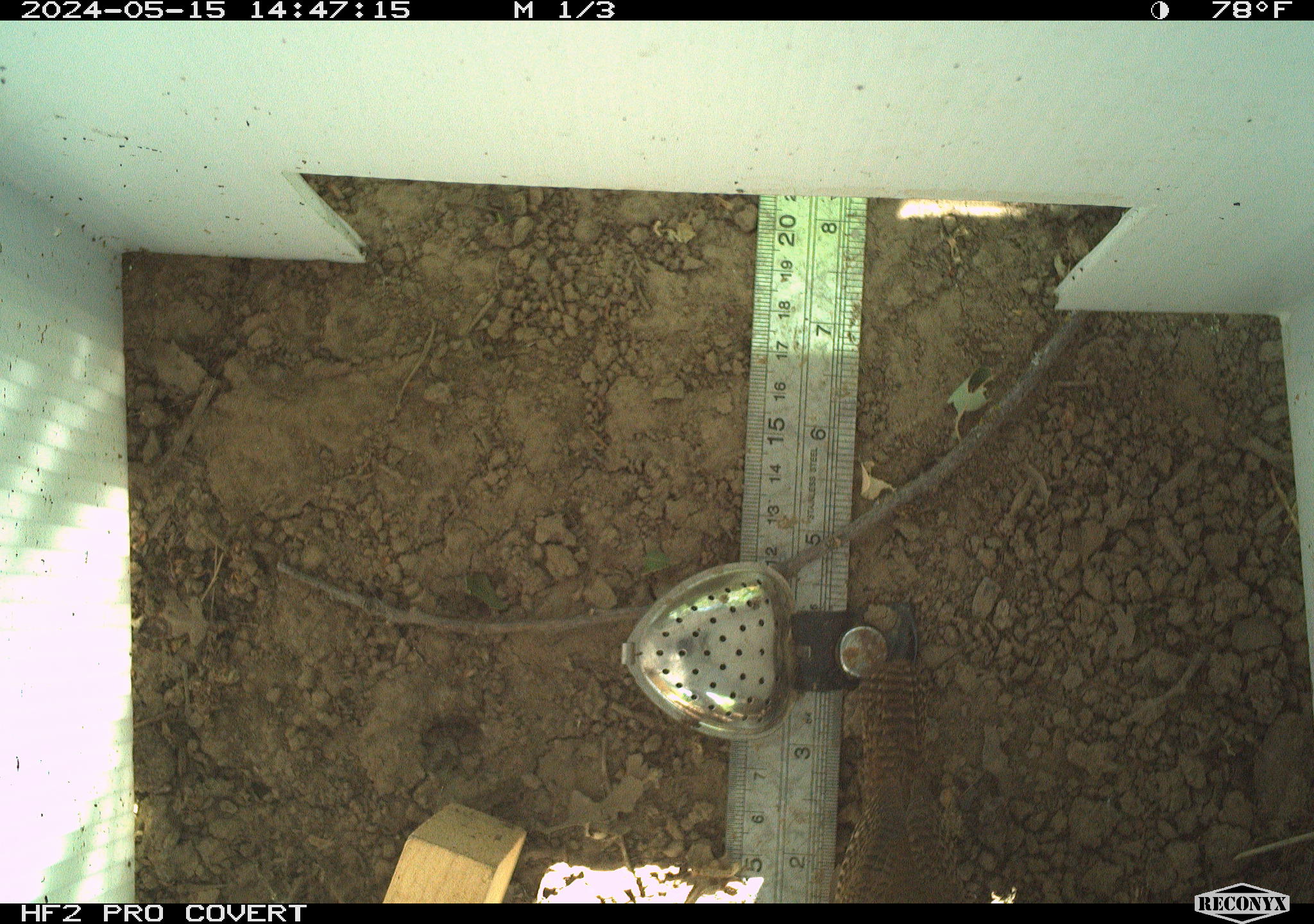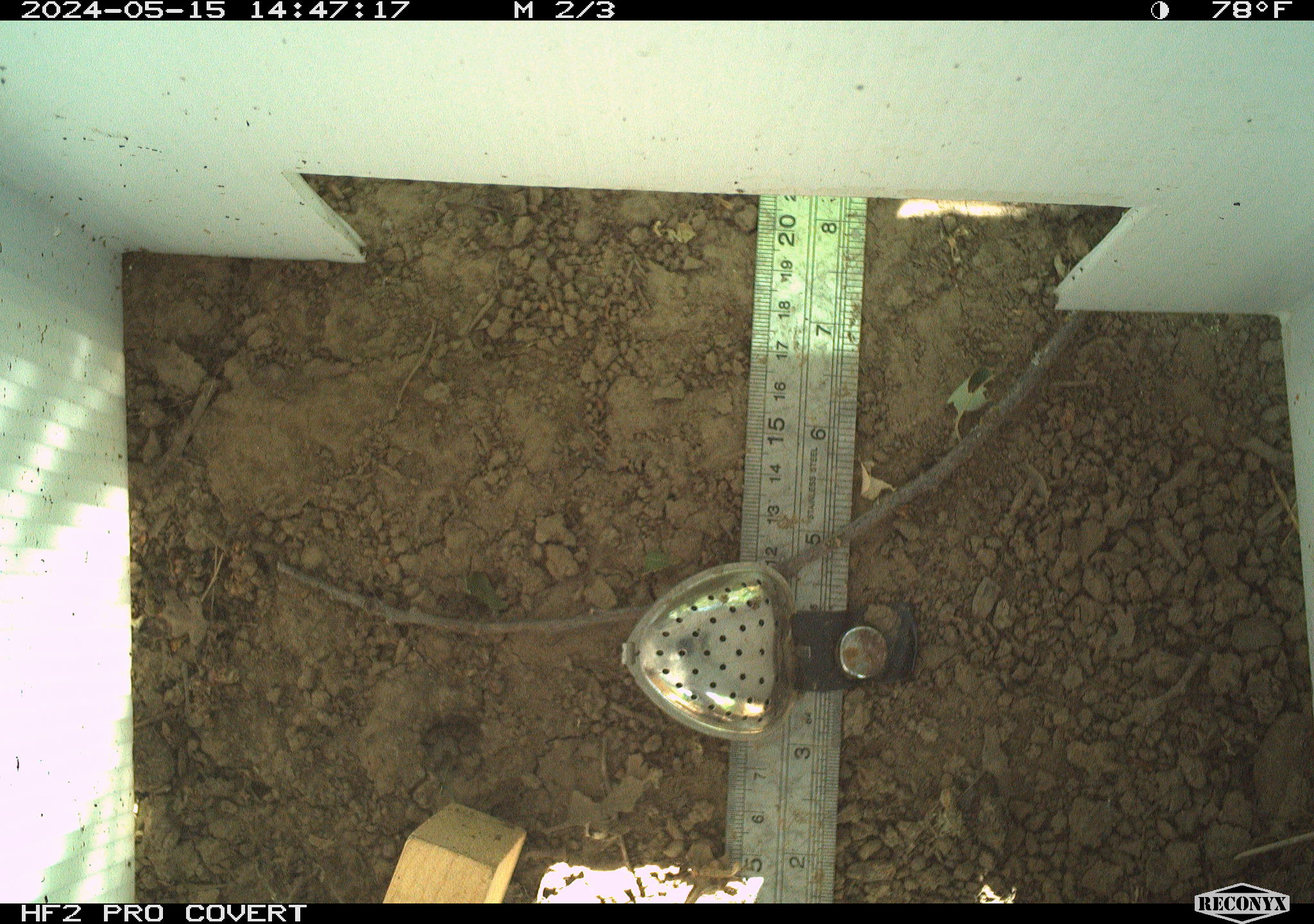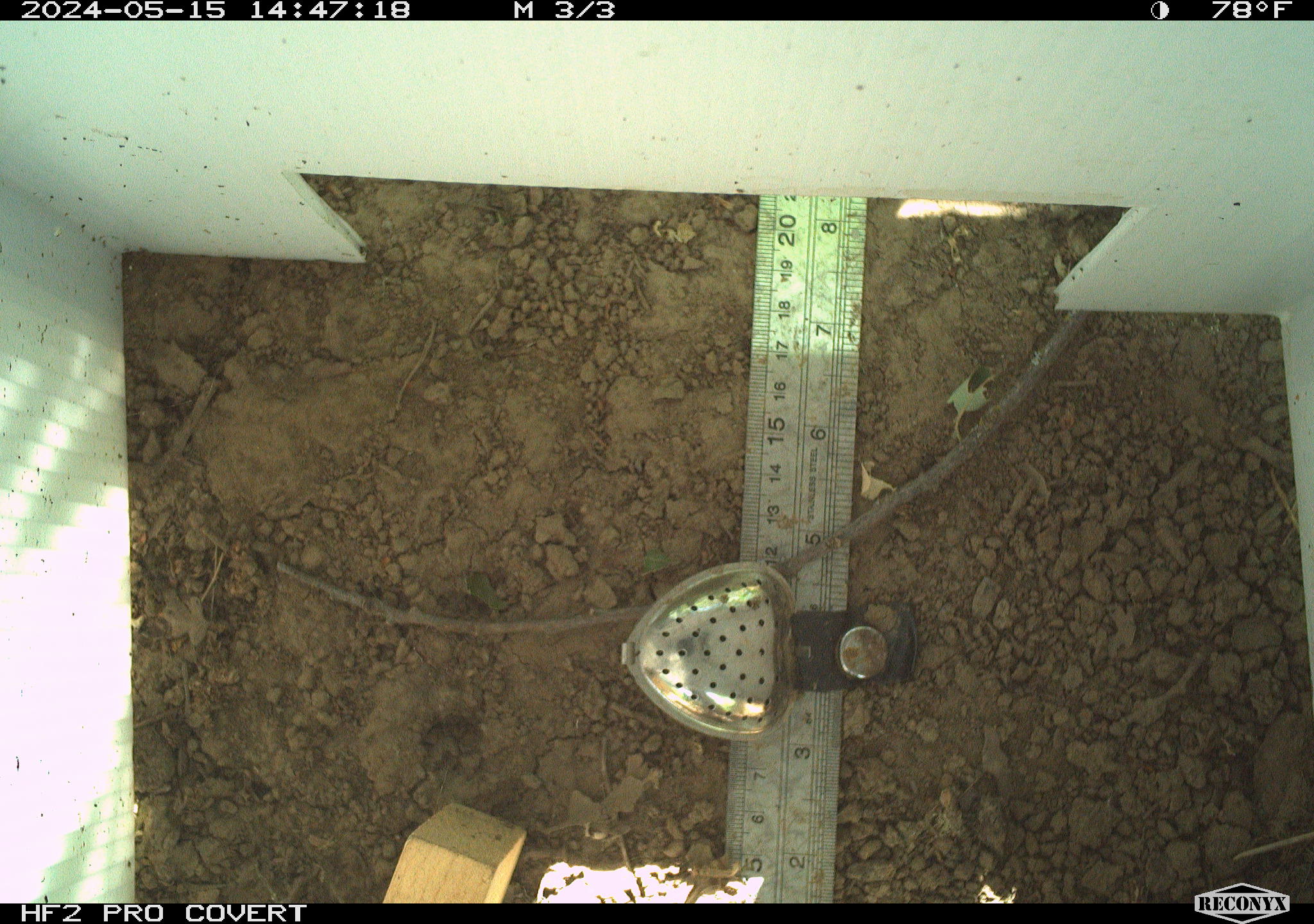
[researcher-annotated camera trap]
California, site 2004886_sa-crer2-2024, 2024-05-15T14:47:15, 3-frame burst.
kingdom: Animalia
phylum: Chordata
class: Aves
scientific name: Aves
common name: bird